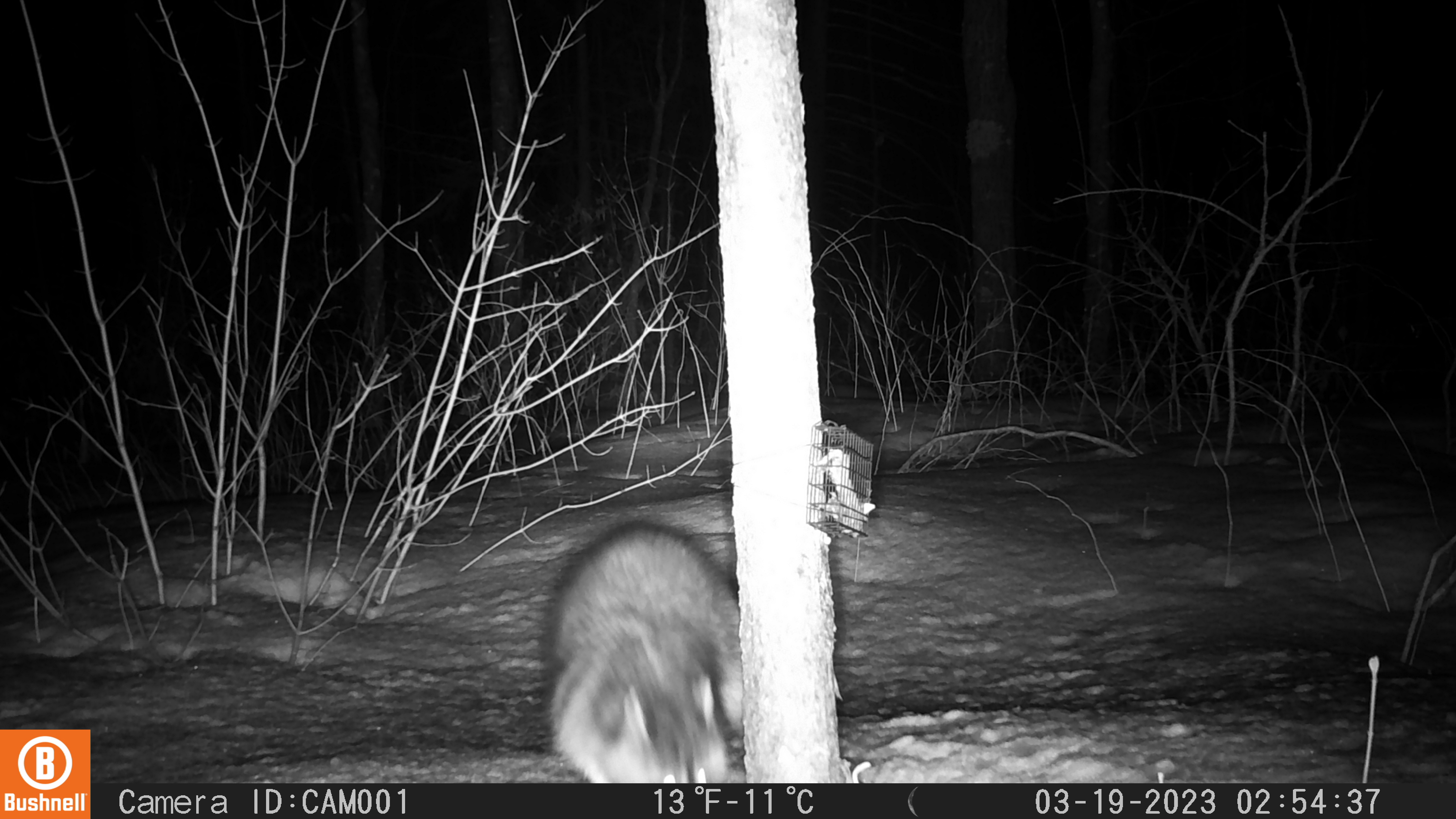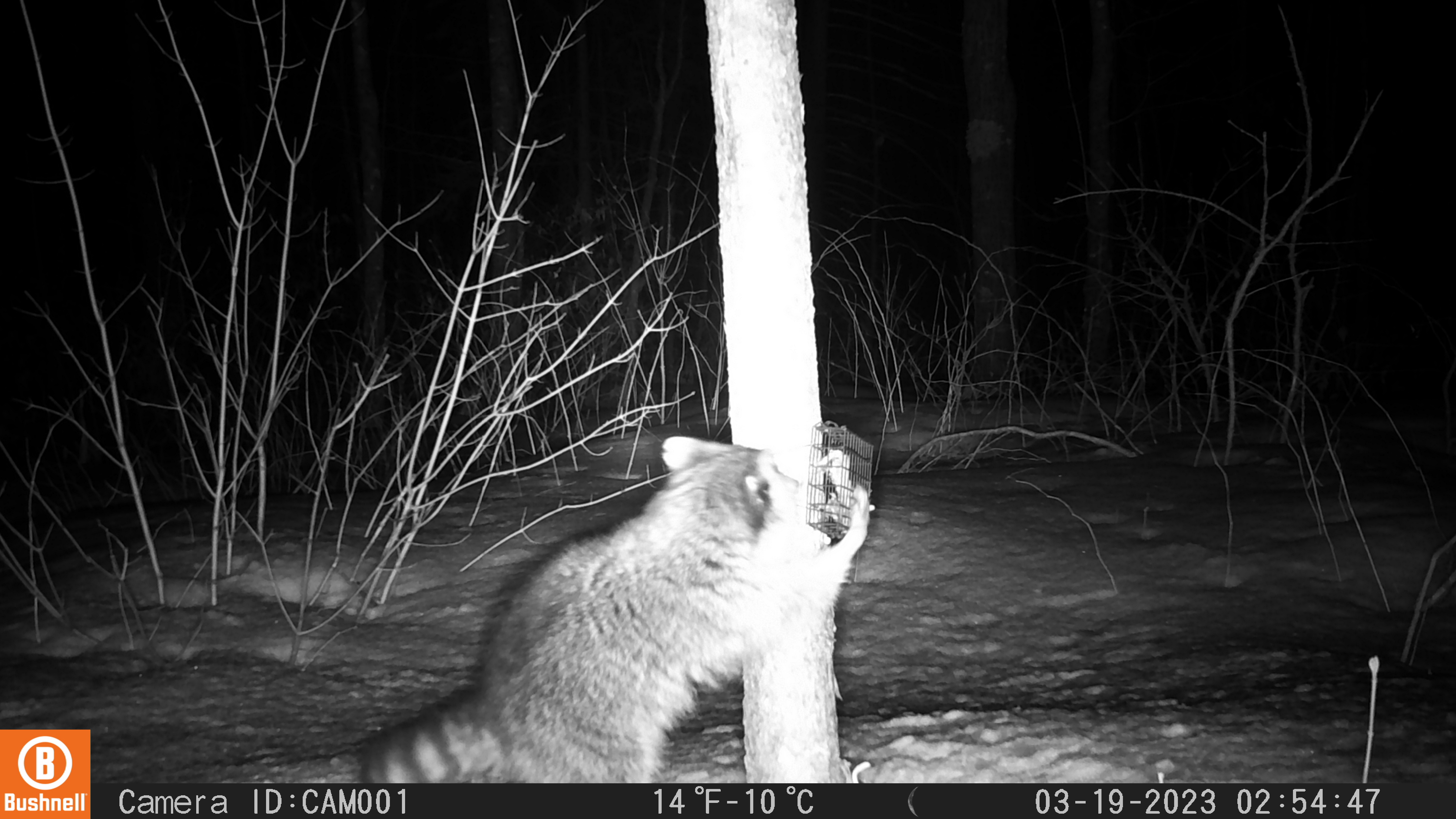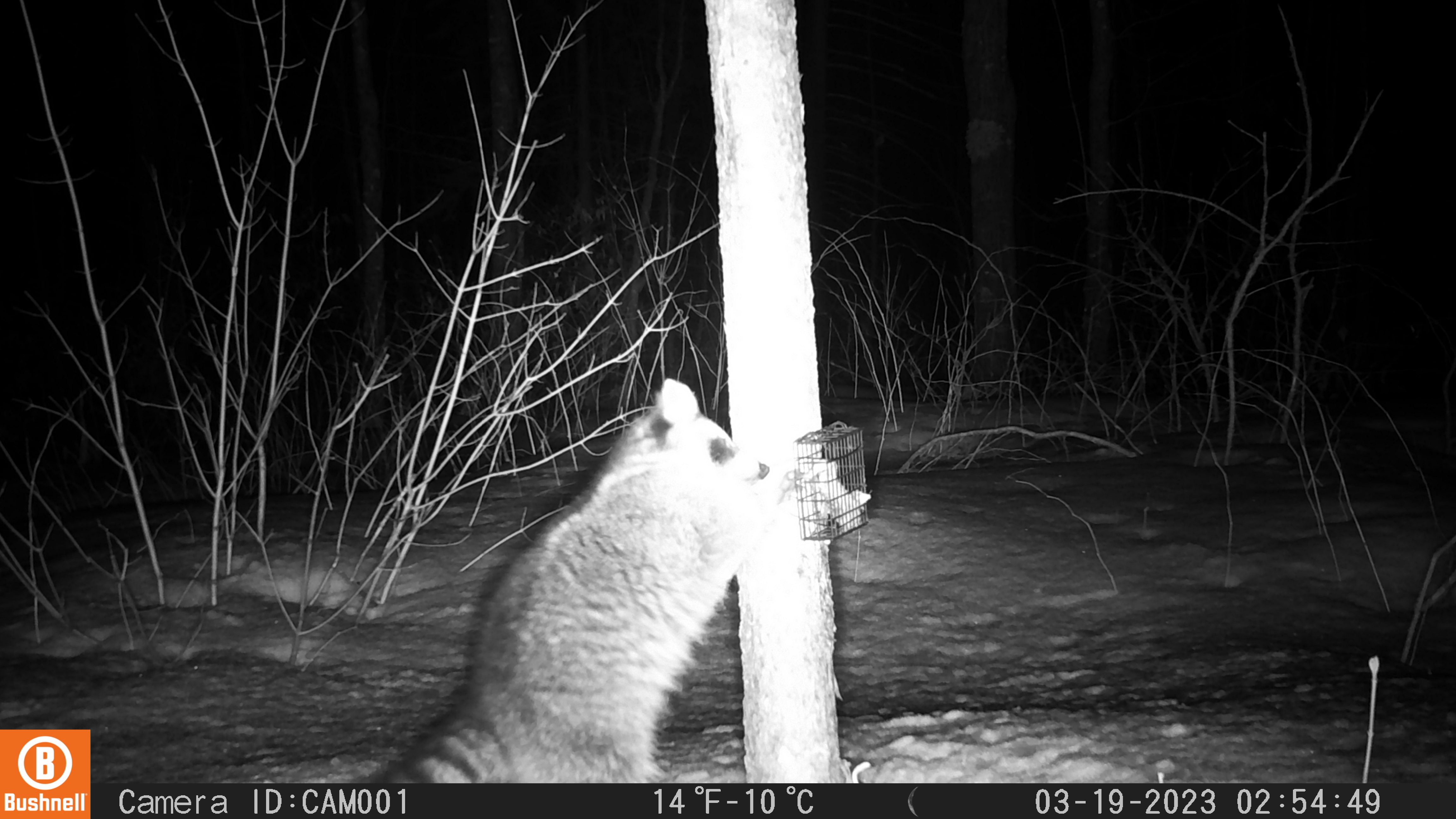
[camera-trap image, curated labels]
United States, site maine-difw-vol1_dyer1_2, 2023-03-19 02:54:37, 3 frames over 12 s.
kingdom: Animalia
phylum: Chordata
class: Mammalia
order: Carnivora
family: Procyonidae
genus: Procyon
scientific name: Procyon lotor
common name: raccoon